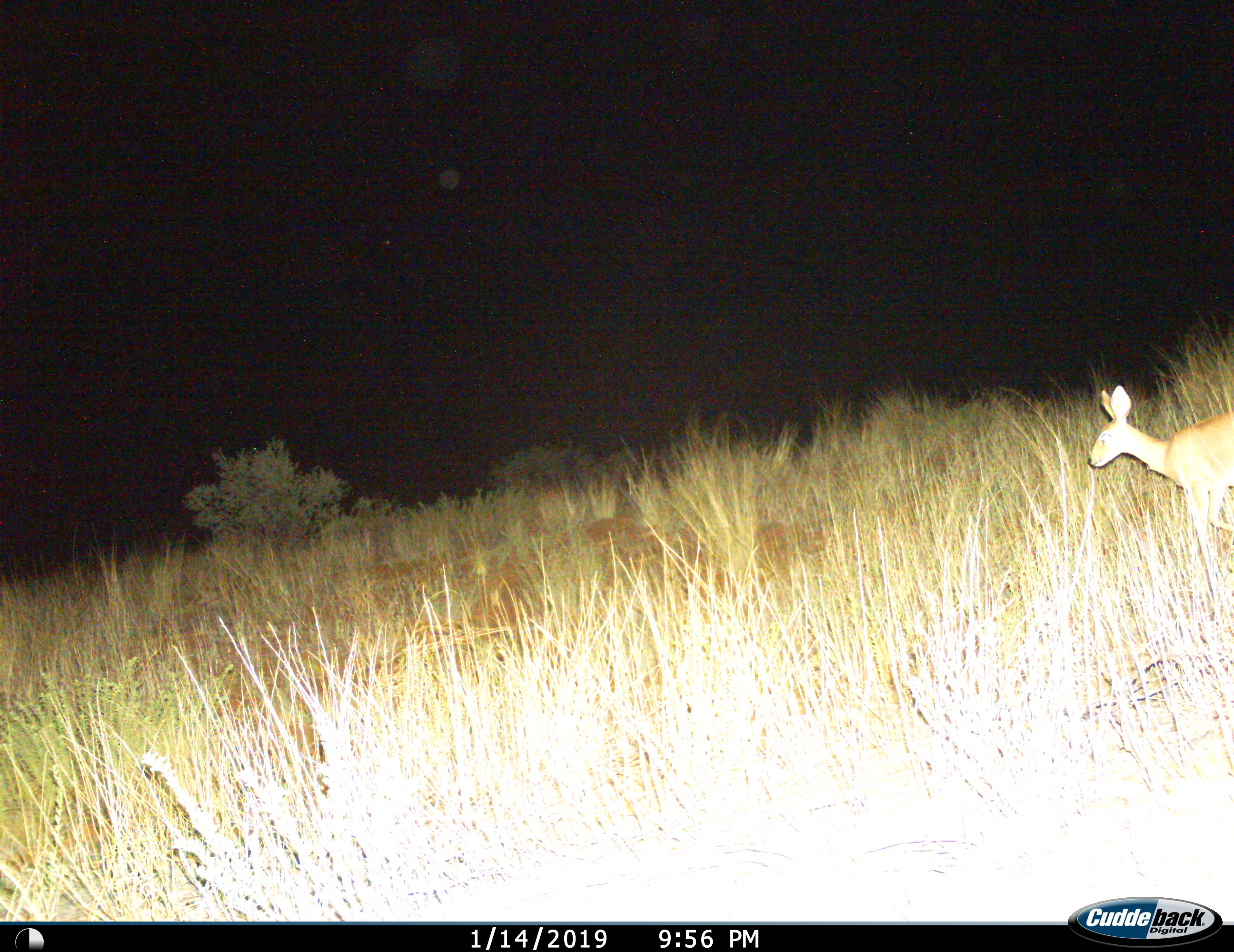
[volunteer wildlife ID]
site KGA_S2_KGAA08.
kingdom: Animalia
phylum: Chordata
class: Mammalia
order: Artiodactyla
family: Bovidae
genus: Raphicerus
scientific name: Raphicerus campestris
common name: steenbok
Steenbok (Raphicerus campestris), count 1. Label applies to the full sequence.